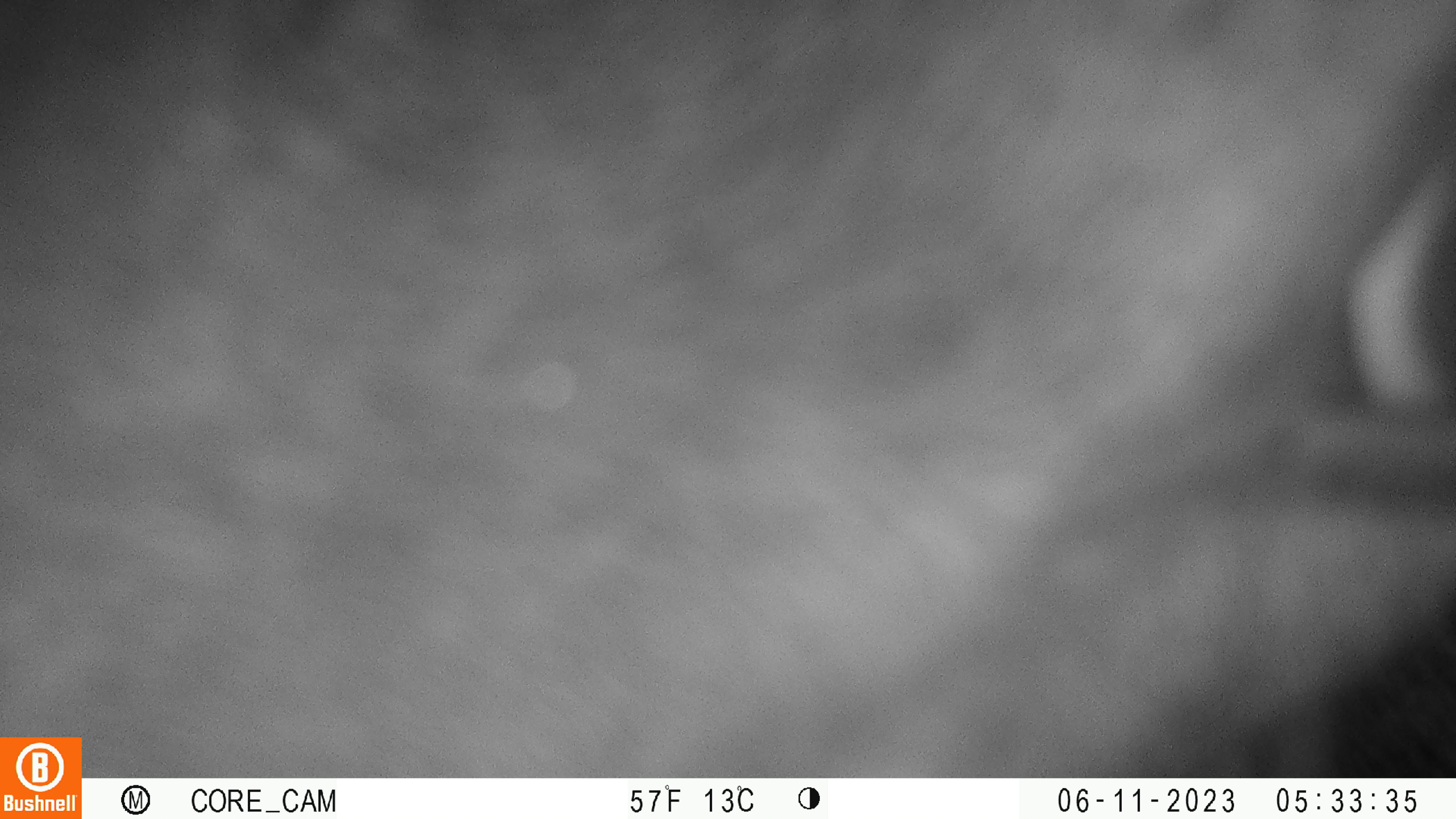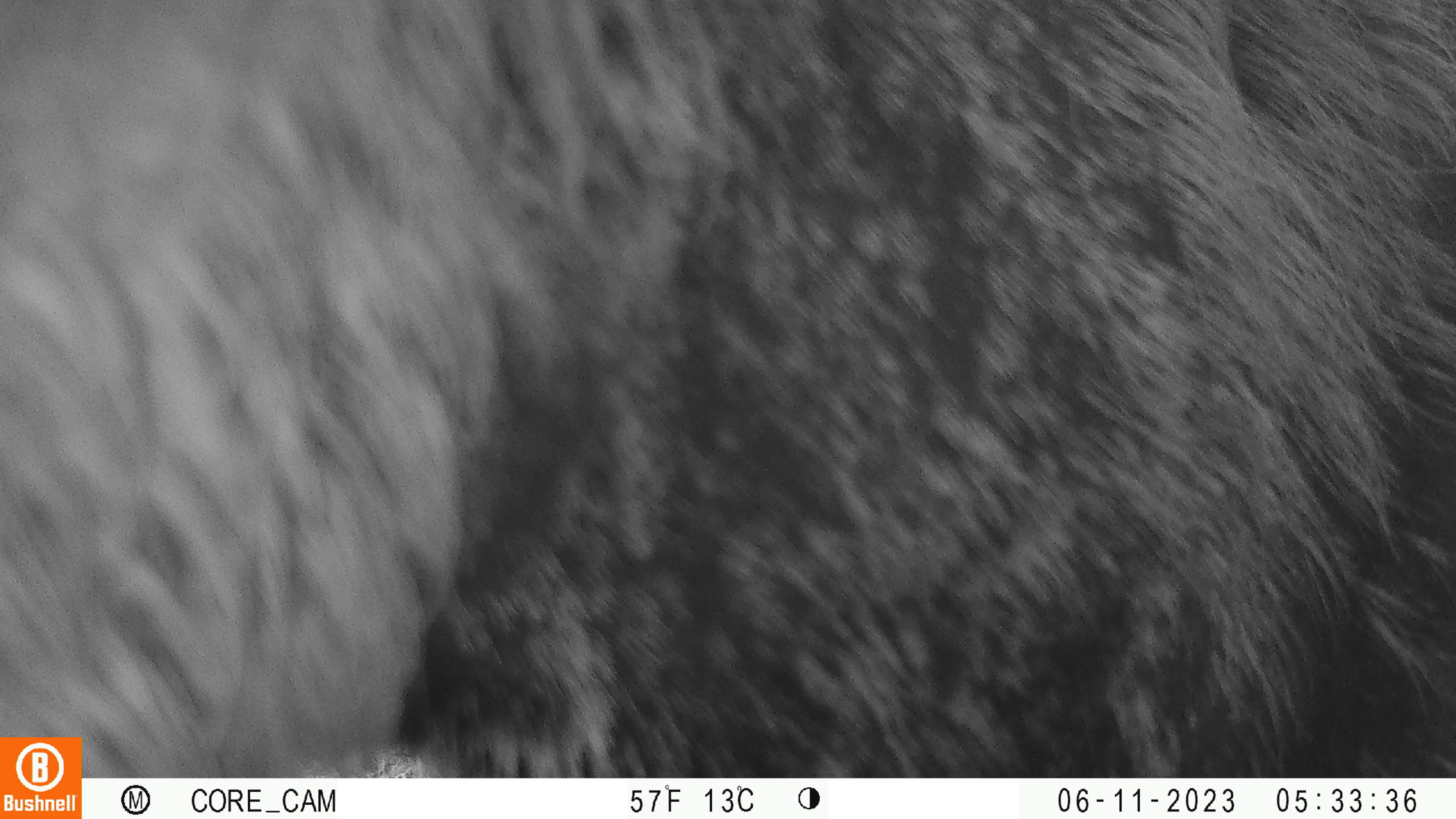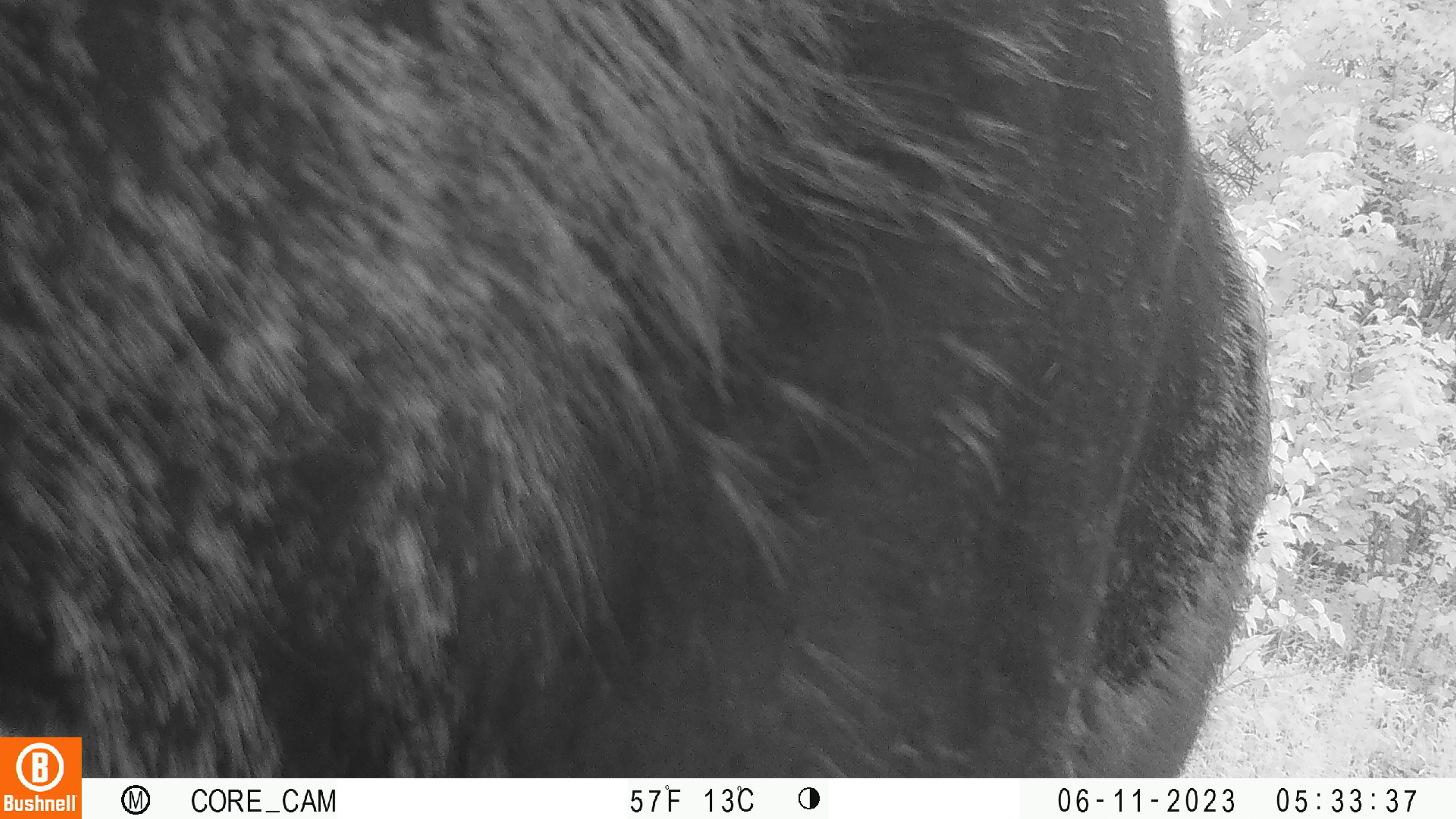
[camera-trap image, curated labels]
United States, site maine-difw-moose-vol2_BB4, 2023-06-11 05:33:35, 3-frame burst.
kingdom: Animalia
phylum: Chordata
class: Mammalia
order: Artiodactyla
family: Cervidae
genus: Alces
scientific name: Alces alces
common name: moose